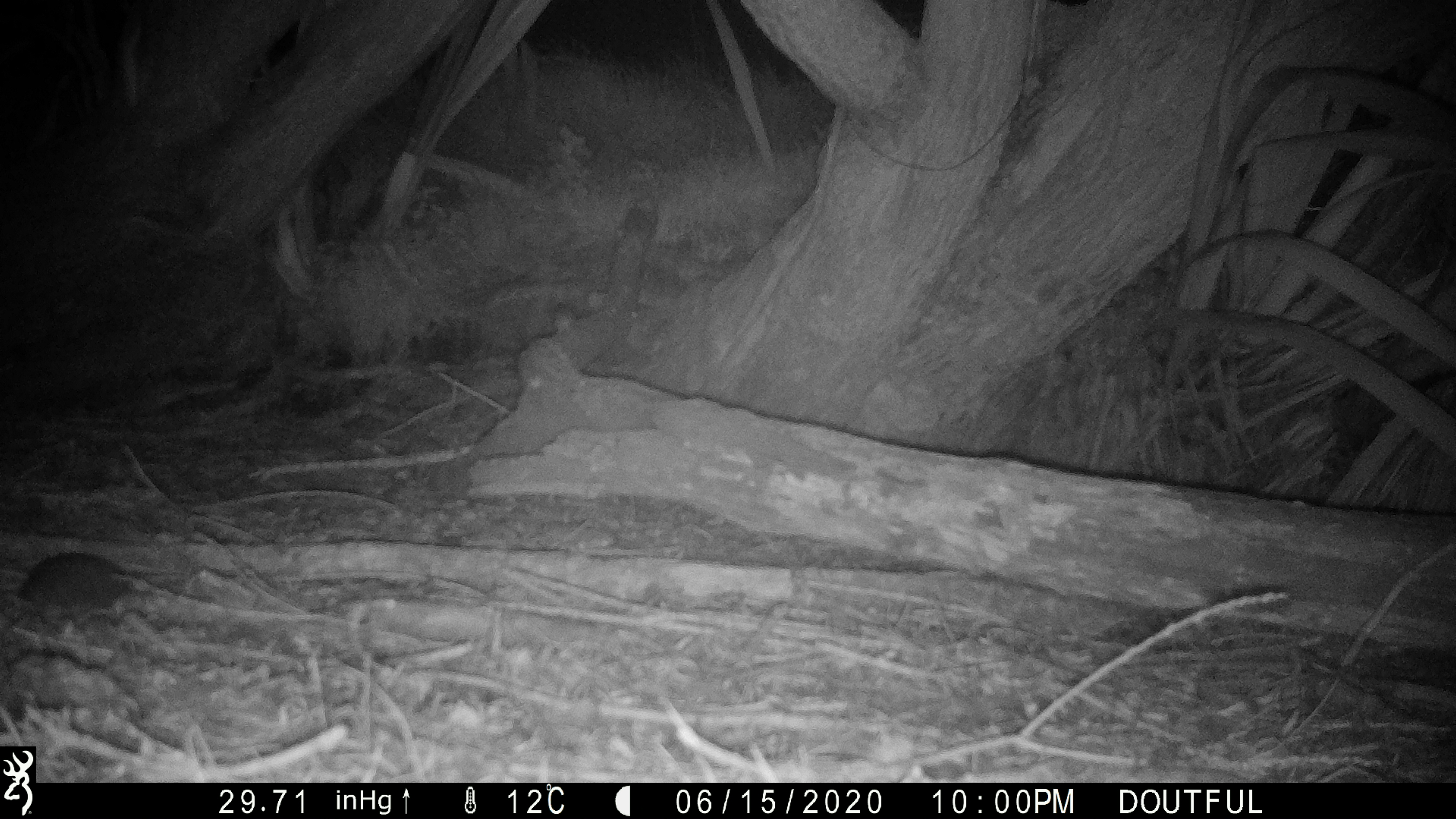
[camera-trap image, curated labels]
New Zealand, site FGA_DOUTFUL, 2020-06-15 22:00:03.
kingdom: Animalia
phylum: Chordata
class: Mammalia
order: Rodentia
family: Muridae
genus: Mus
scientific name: Mus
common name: mouse